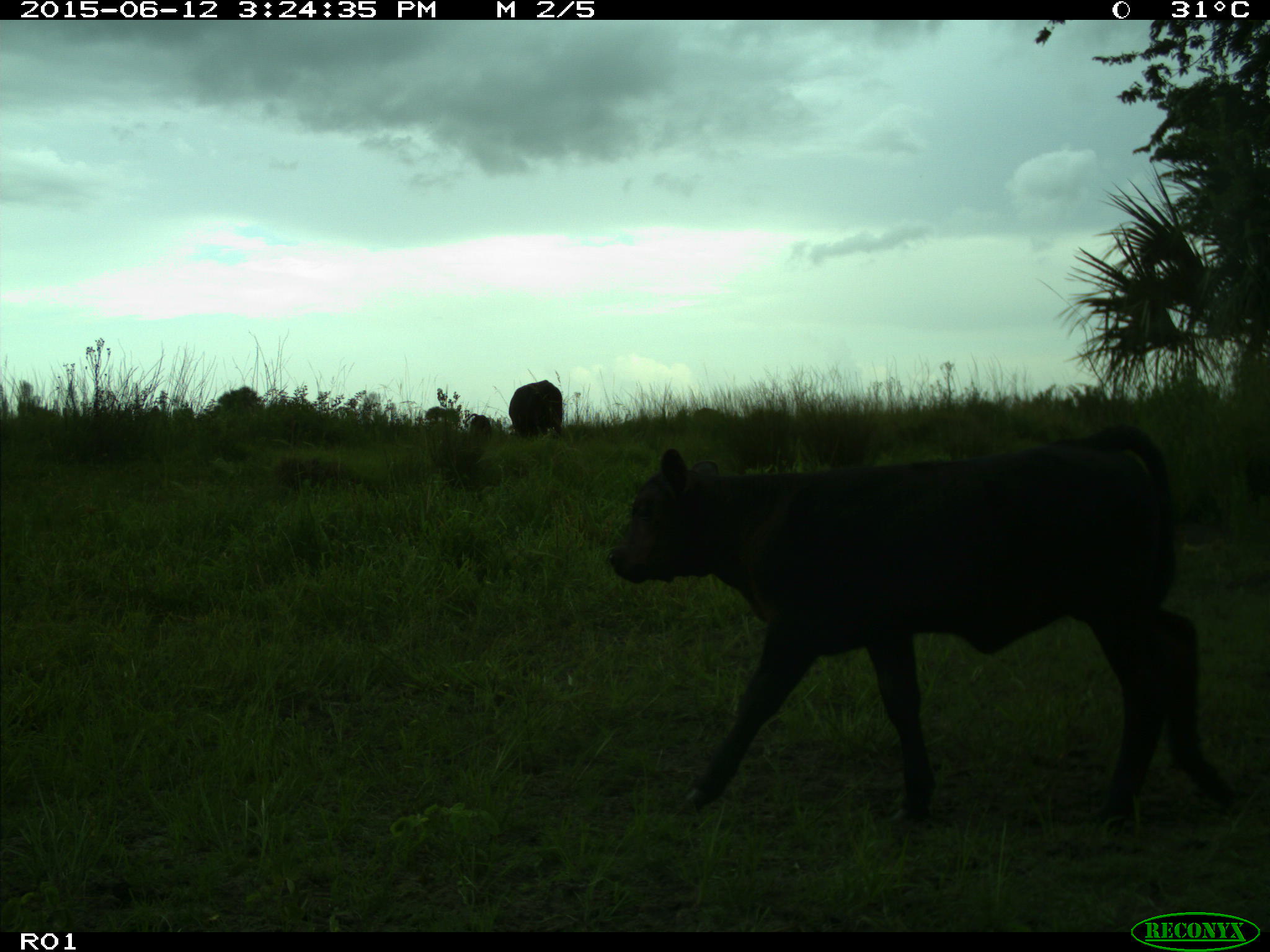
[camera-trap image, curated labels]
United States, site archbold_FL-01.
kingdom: Animalia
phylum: Chordata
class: Mammalia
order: Artiodactyla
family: Bovidae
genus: Bos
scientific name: Bos taurus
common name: domestic cow